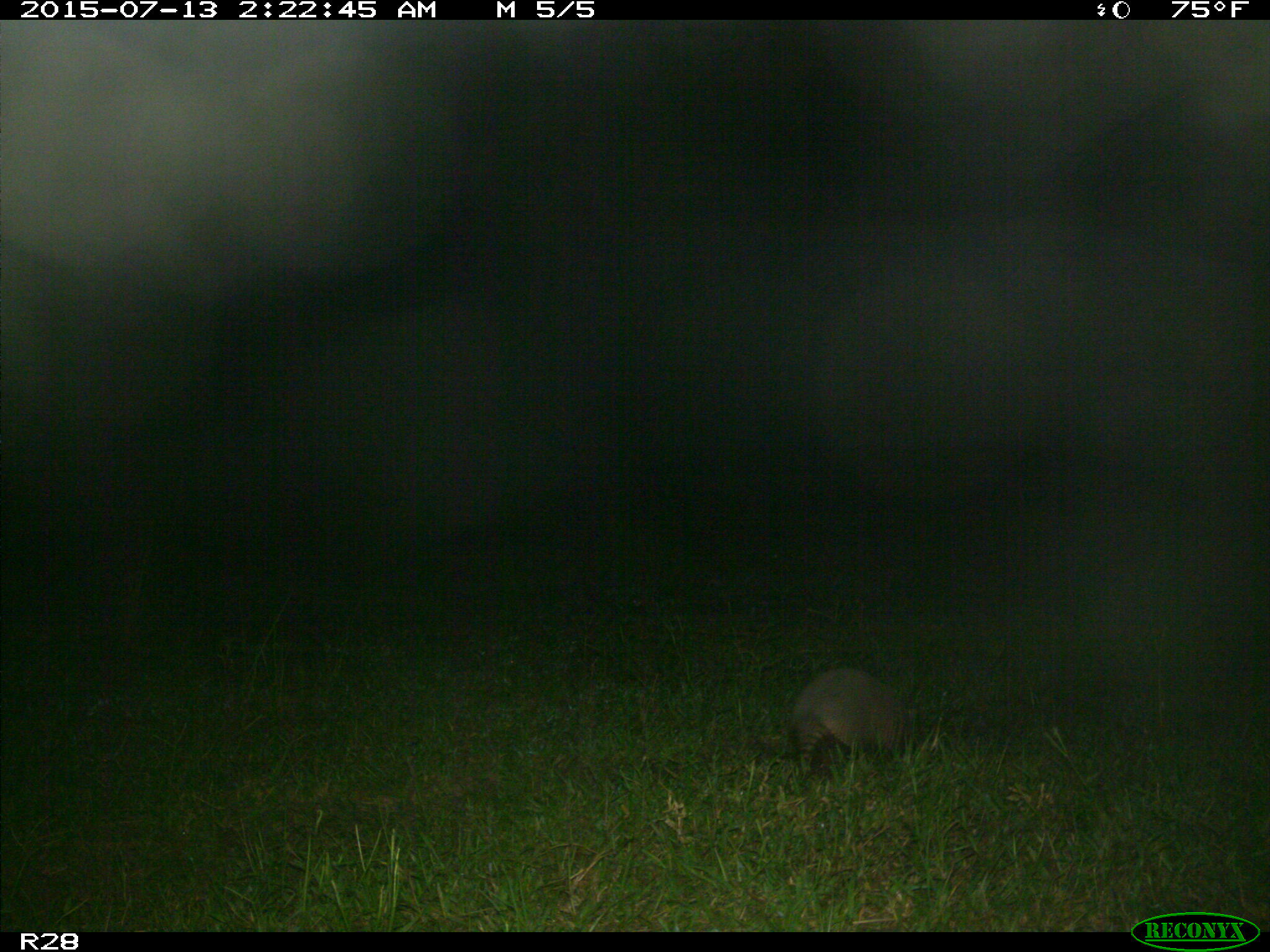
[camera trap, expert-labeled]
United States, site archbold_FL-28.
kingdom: Animalia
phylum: Chordata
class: Mammalia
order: Cingulata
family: Dasypodidae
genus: Dasypus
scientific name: Dasypus novemcinctus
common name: nine-banded armadillo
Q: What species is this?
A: Dasypus novemcinctus (nine-banded armadillo).